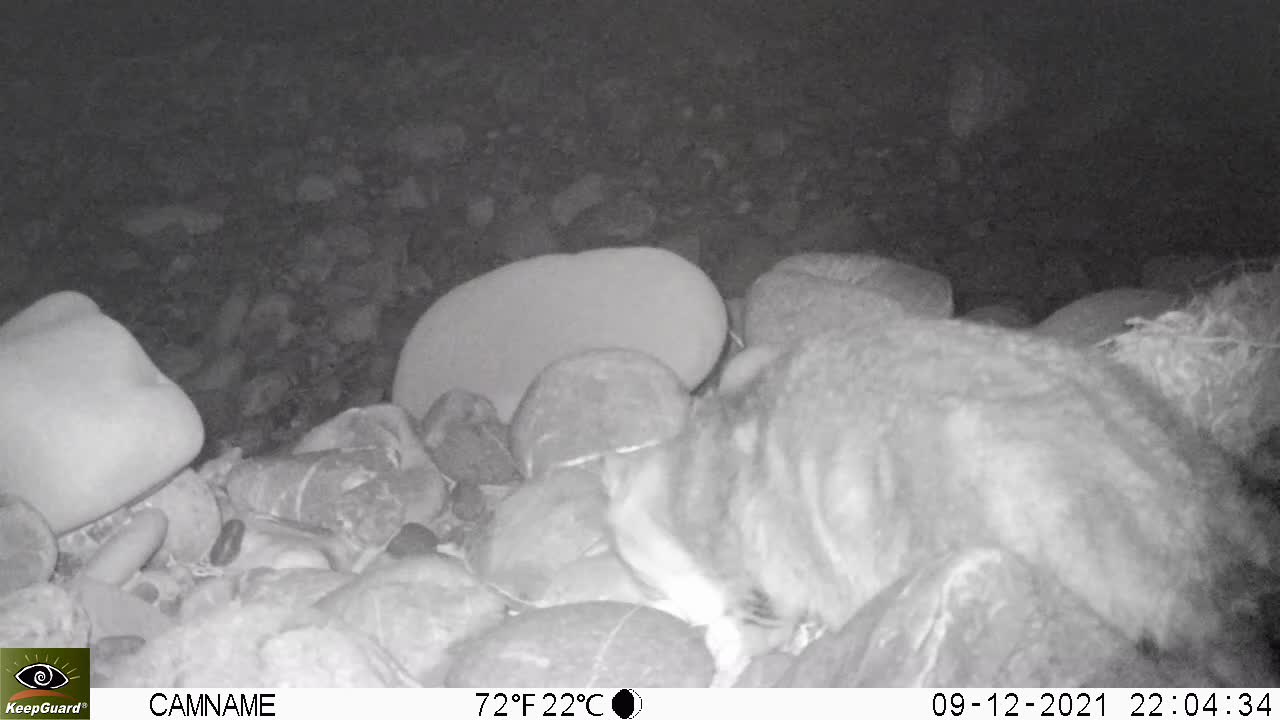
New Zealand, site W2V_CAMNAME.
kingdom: Animalia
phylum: Chordata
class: Mammalia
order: Carnivora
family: Felidae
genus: Felis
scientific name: Felis catus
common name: domestic cat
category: cat